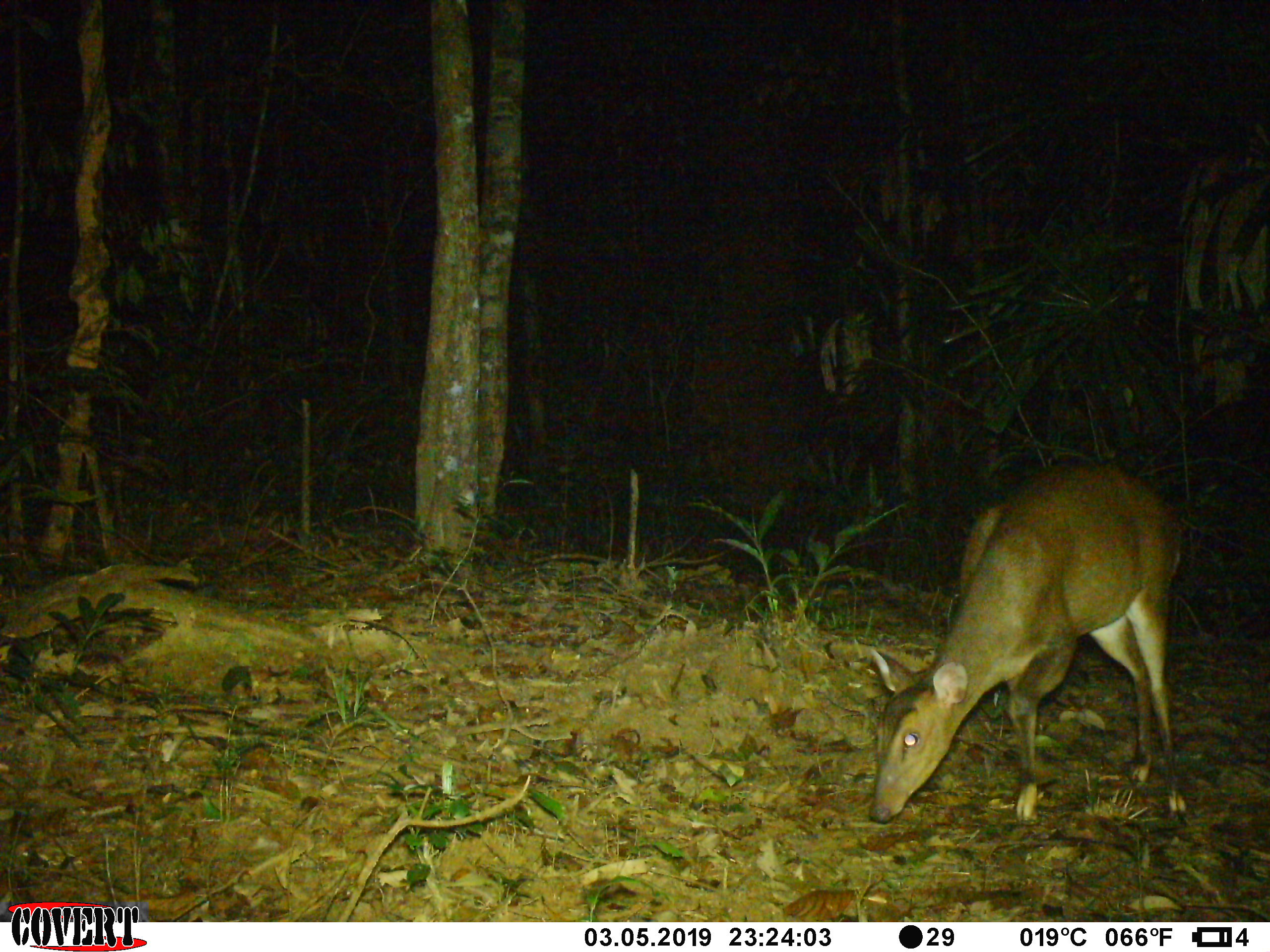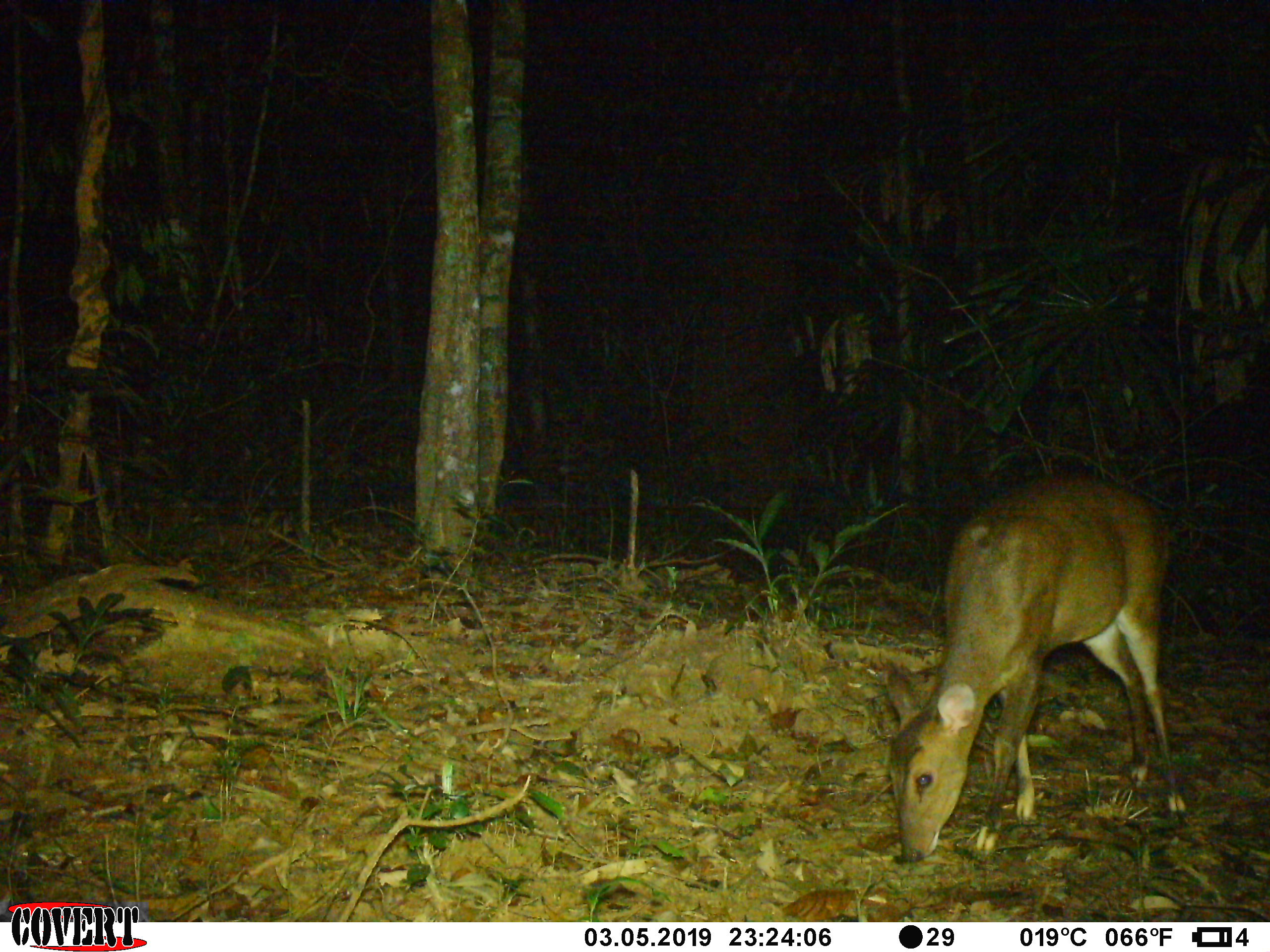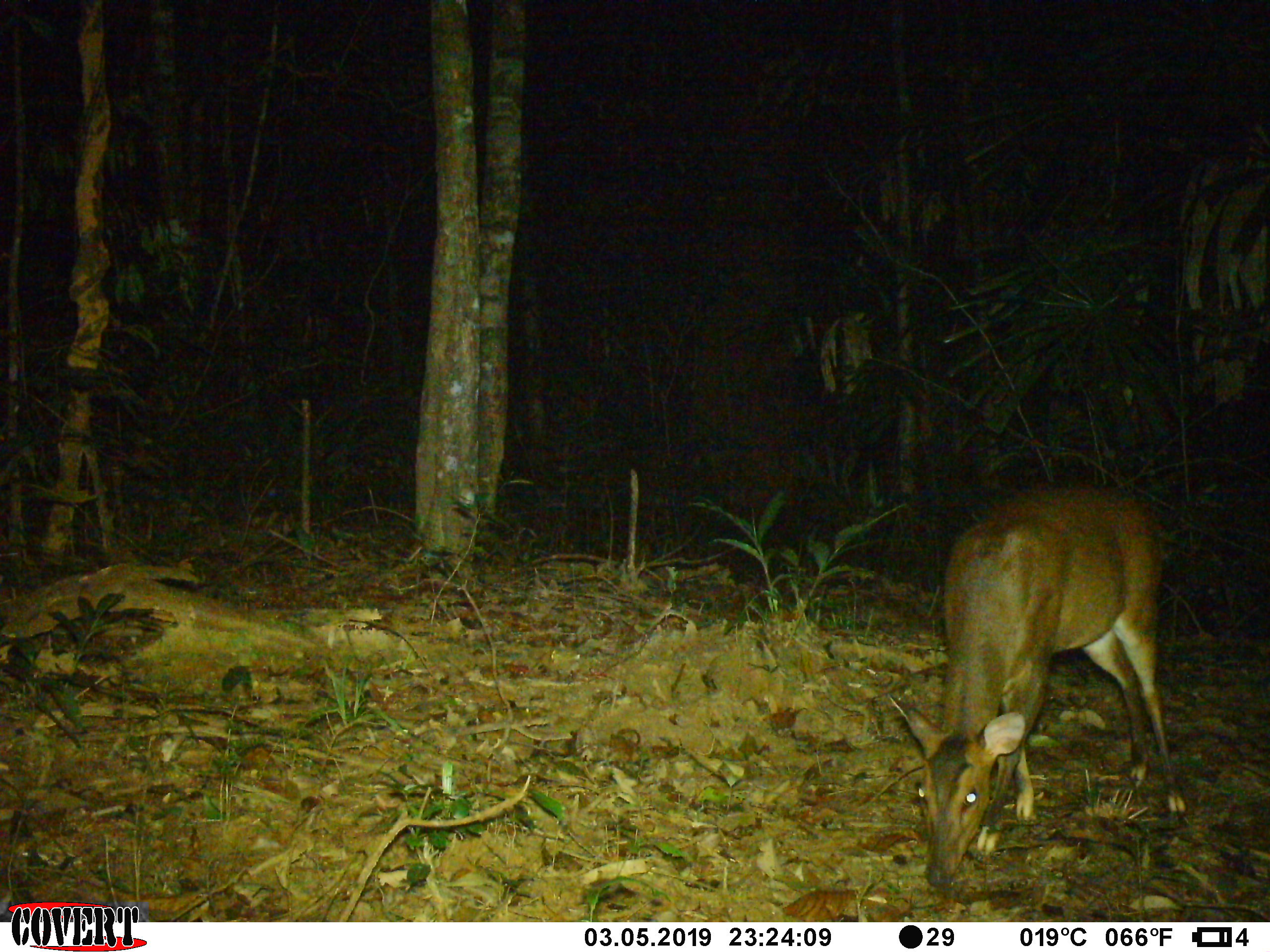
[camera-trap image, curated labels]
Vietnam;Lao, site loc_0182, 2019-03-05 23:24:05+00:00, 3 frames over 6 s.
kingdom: Animalia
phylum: Chordata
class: Mammalia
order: Artiodactyla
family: Cervidae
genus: Muntiacus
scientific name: Muntiacus vuquangensis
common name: large-antlered muntjac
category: large antlered muntjac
Large antlered muntjac (large-antlered muntjac) (Muntiacus vuquangensis). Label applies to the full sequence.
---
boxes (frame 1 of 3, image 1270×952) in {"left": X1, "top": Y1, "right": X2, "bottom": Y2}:
large antlered muntjac: {"left": 867, "top": 458, "right": 1188, "bottom": 823}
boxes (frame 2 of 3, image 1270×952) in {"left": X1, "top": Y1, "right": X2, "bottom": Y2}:
large antlered muntjac: {"left": 884, "top": 473, "right": 1186, "bottom": 865}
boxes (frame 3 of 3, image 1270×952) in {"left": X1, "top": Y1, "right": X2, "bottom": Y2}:
large antlered muntjac: {"left": 885, "top": 485, "right": 1186, "bottom": 887}